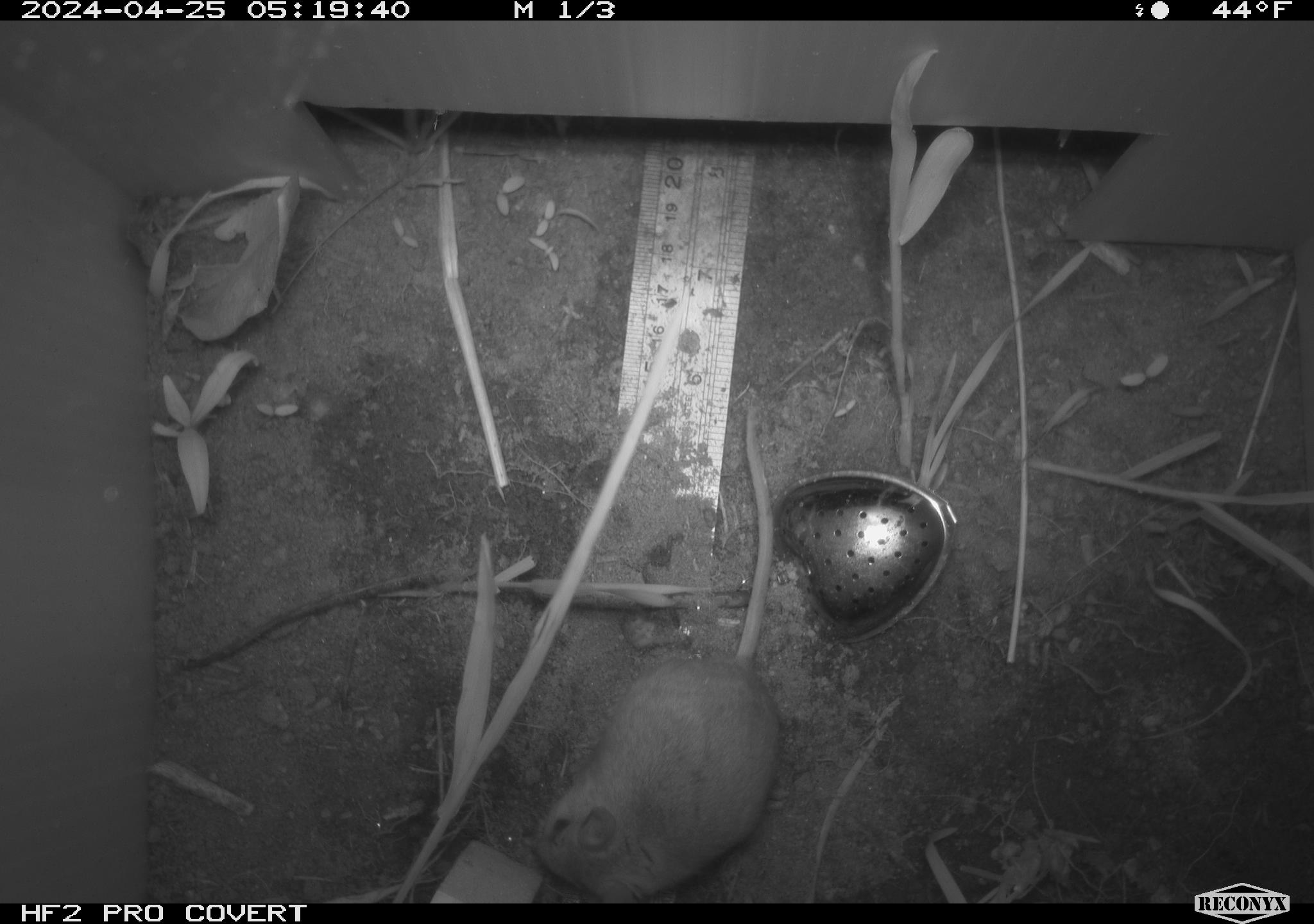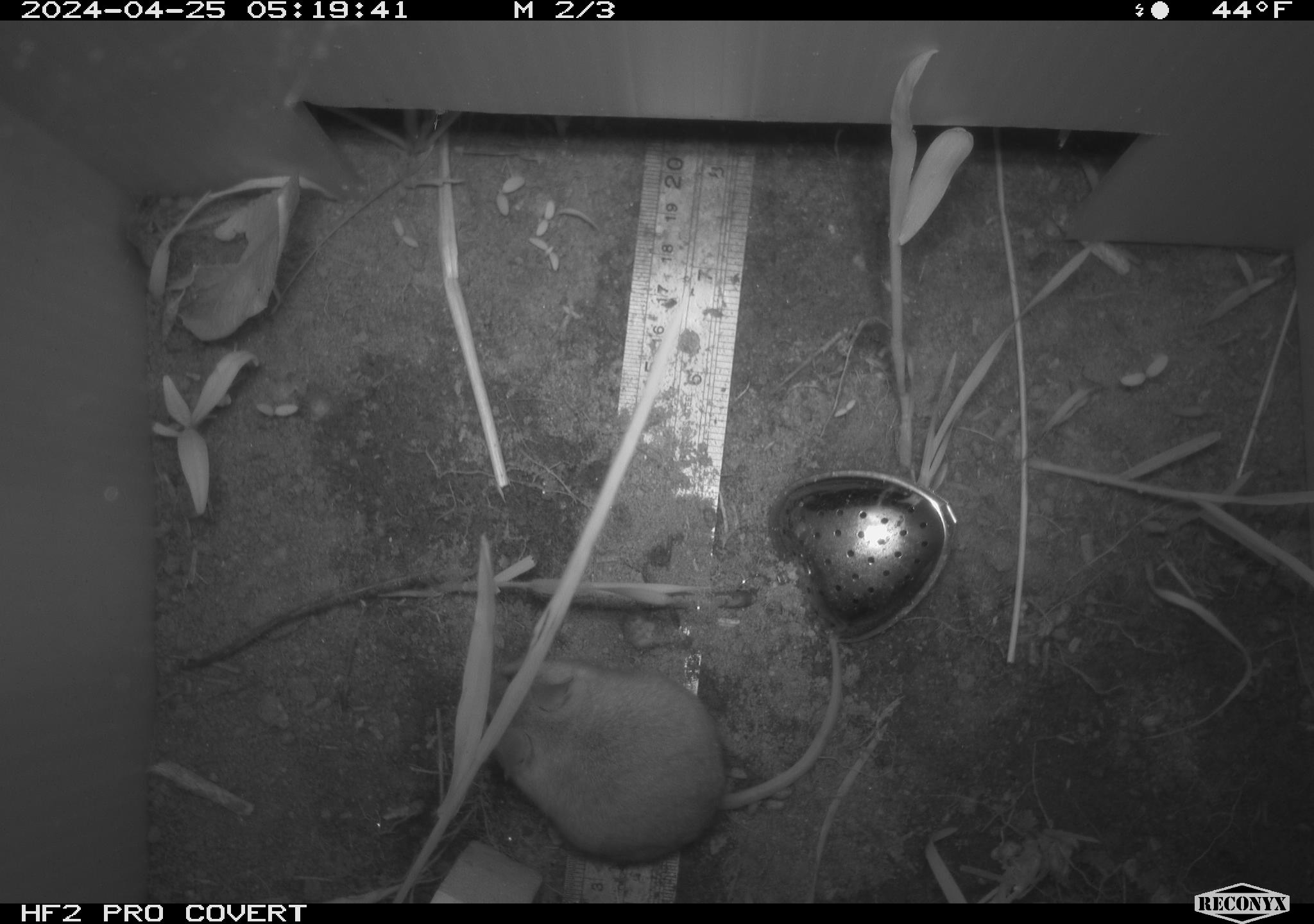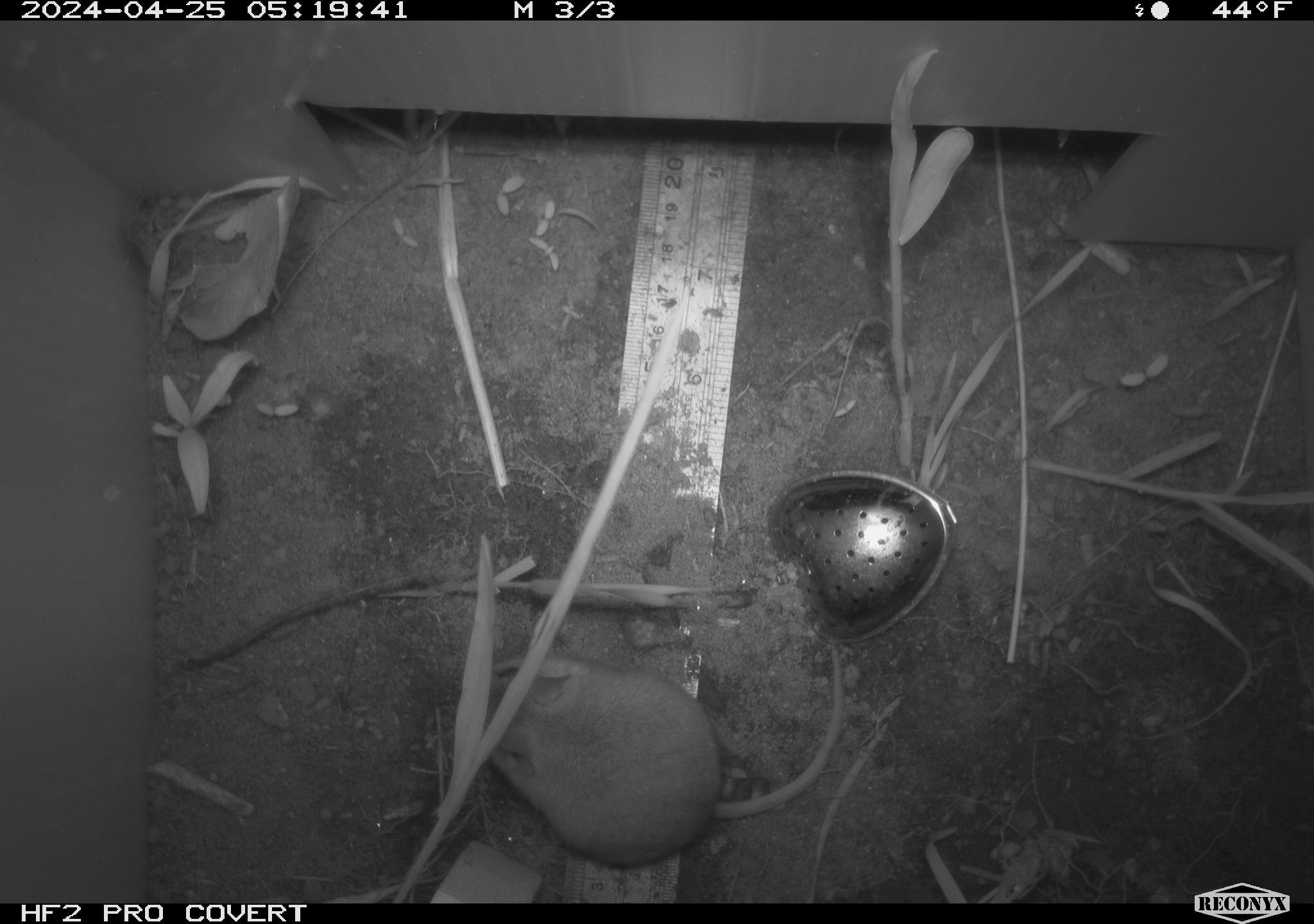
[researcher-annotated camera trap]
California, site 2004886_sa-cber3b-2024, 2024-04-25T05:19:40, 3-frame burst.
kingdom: Animalia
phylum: Chordata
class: Mammalia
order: Rodentia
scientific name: Rodentia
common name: mouse species